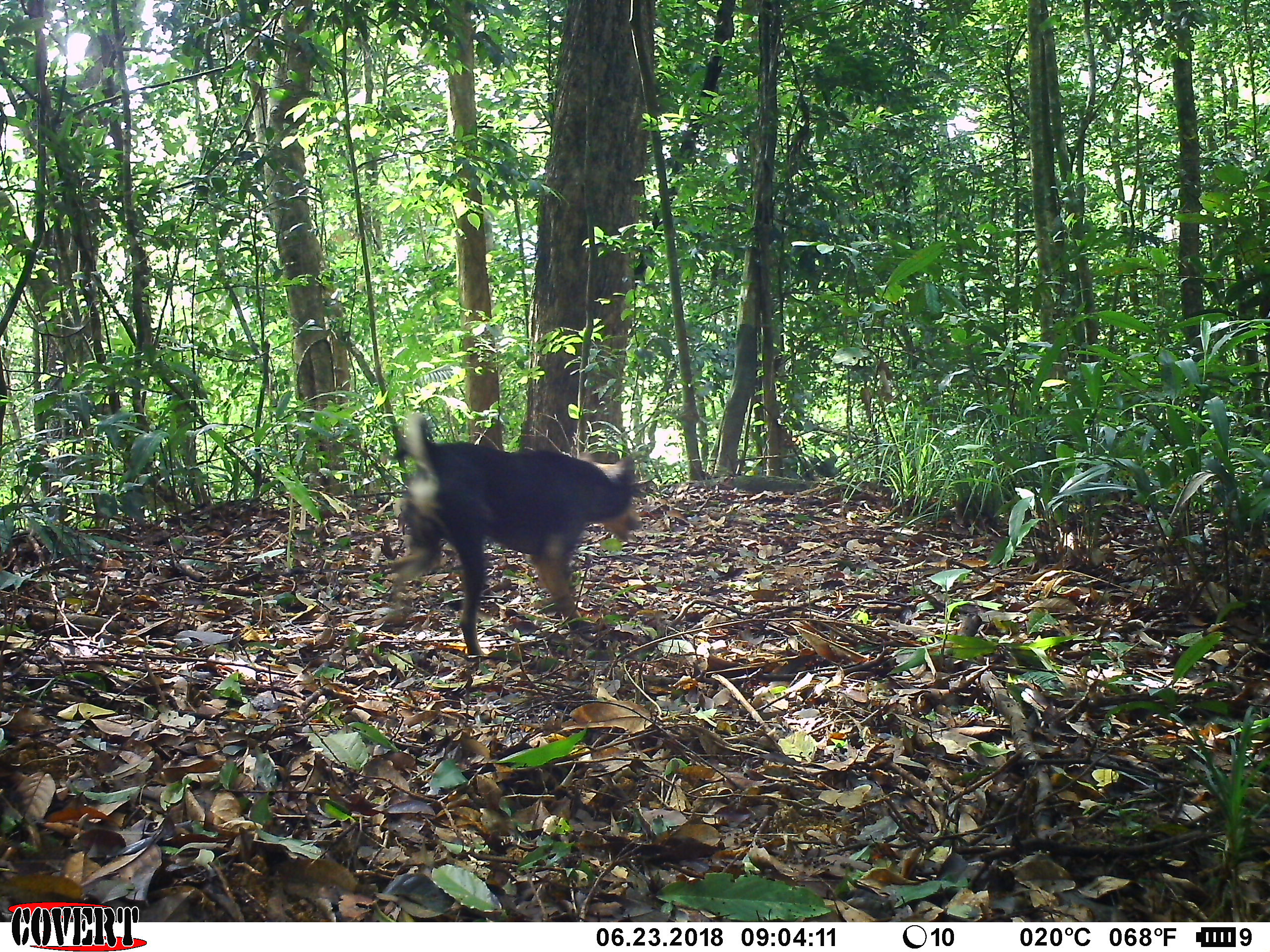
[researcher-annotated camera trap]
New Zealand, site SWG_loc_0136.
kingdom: Animalia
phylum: Chordata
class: Mammalia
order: Carnivora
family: Canidae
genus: Canis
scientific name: Canis familiaris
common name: domestic dog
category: dog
Dog (domestic dog) (Canis familiaris).